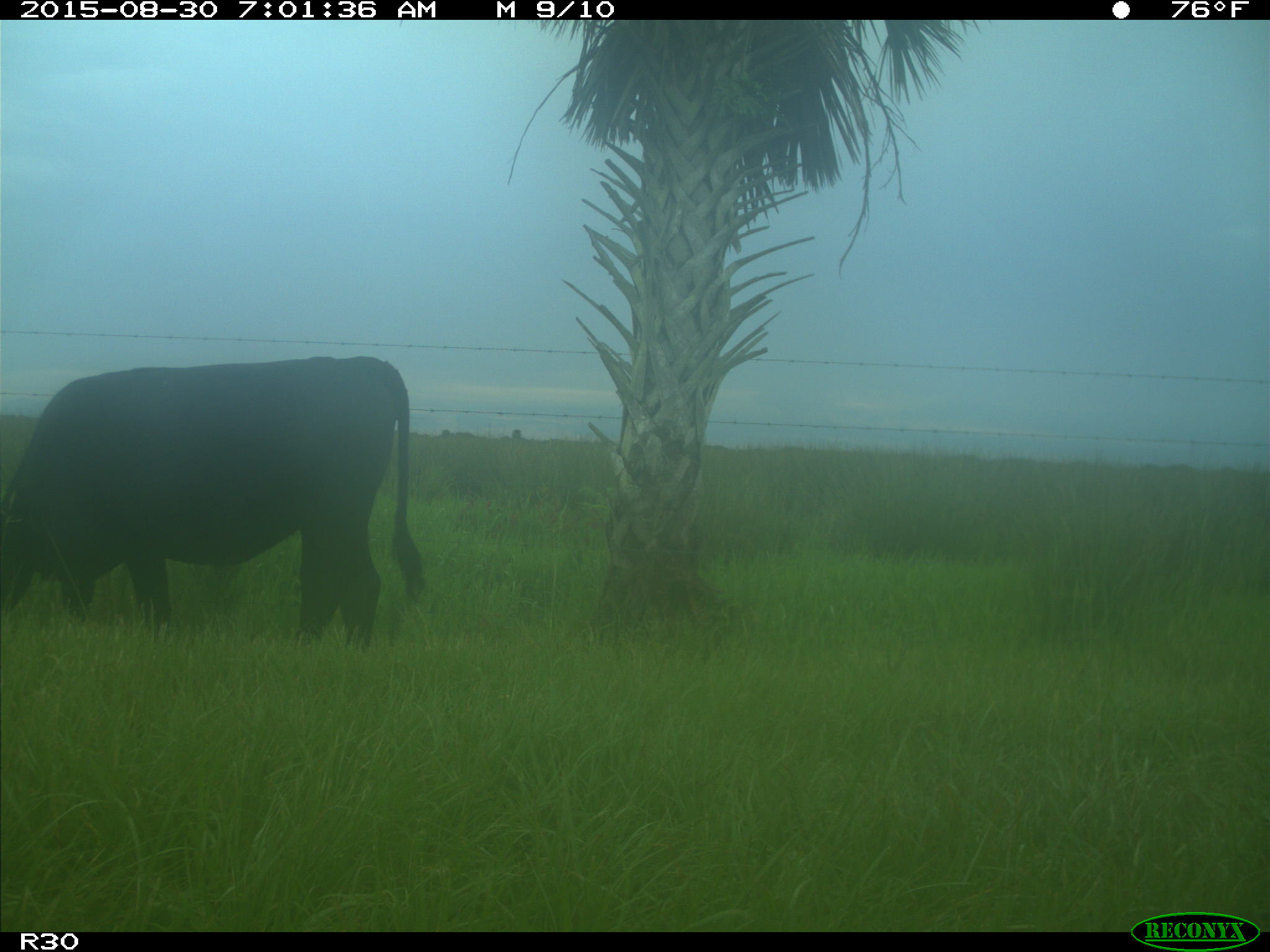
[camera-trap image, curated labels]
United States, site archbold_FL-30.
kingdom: Animalia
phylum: Chordata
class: Mammalia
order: Artiodactyla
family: Bovidae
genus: Bos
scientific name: Bos taurus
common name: domestic cow